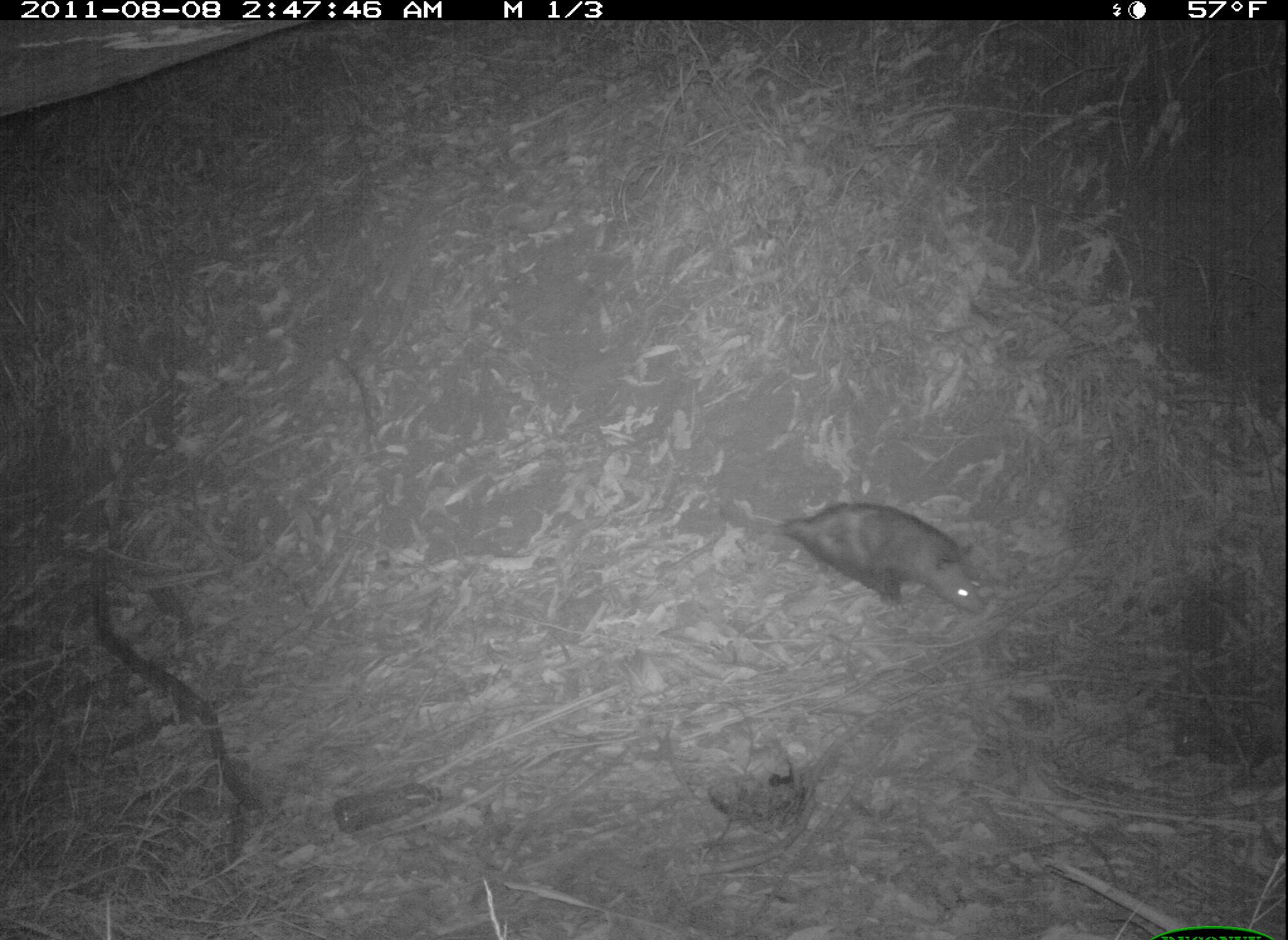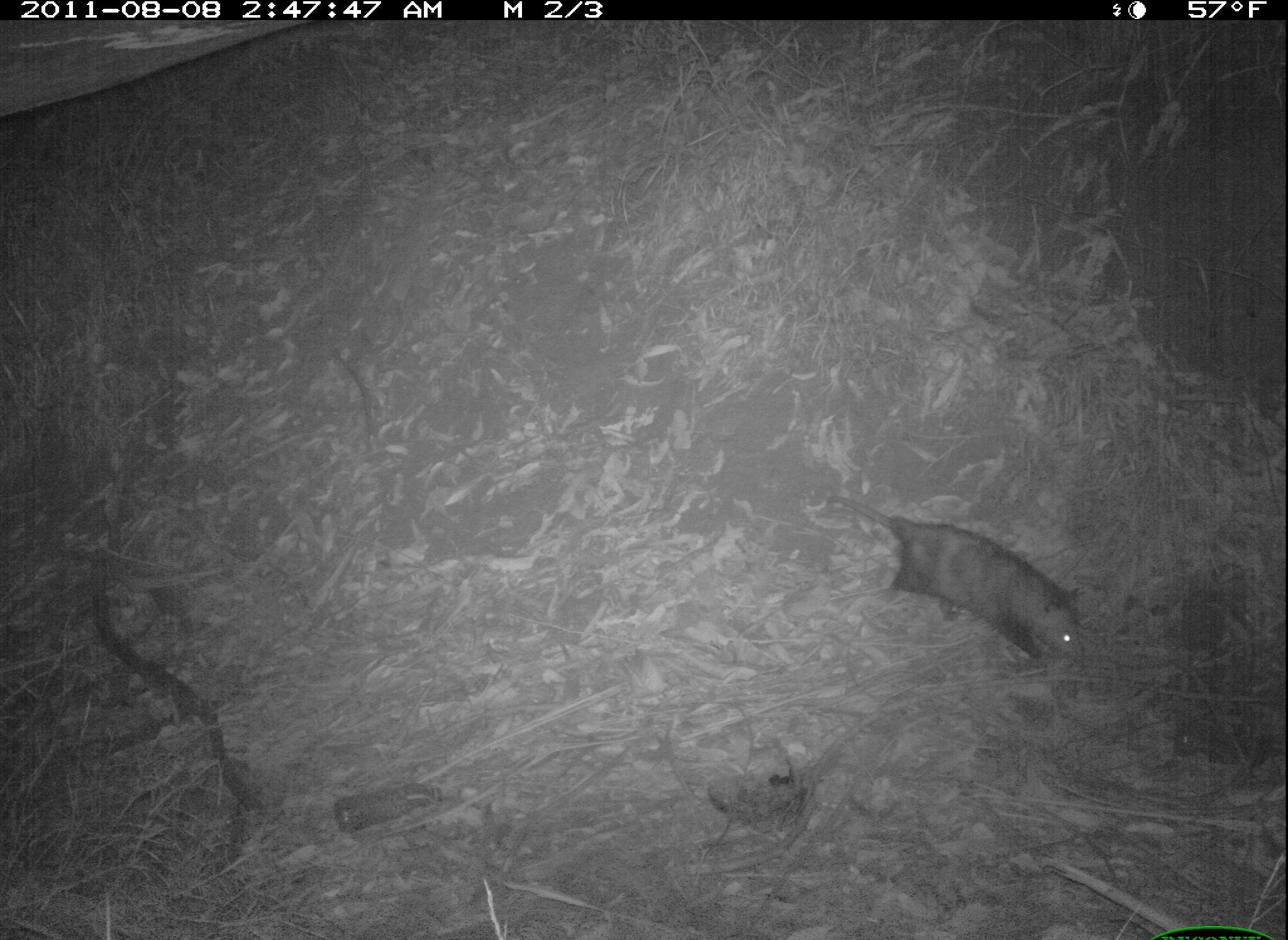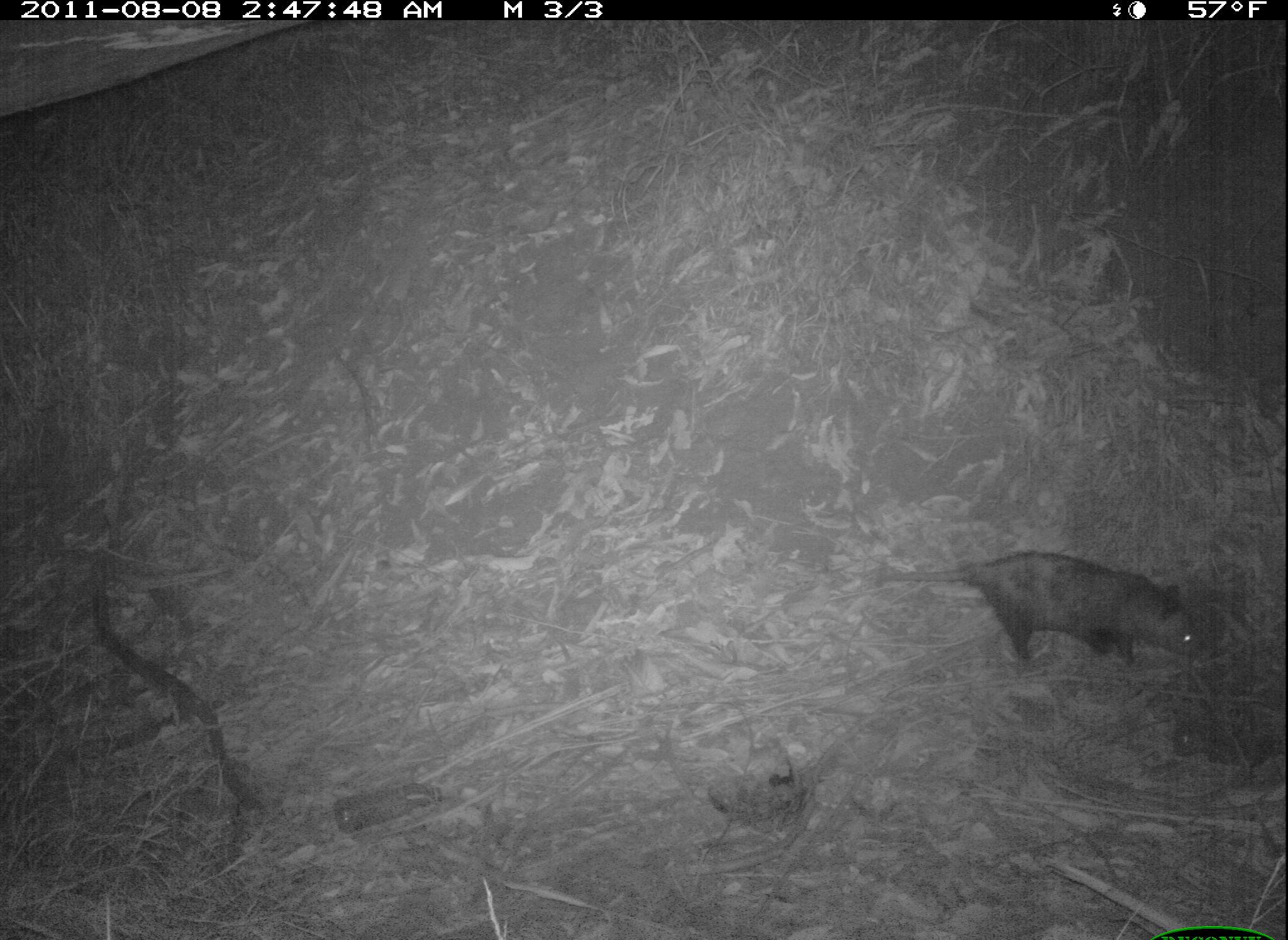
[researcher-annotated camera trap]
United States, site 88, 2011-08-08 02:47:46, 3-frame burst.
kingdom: Animalia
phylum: Chordata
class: Mammalia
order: Didelphimorphia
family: Didelphidae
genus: Didelphis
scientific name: Didelphis virginiana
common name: virginia opossum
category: opossum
Opossum (virginia opossum) (Didelphis virginiana).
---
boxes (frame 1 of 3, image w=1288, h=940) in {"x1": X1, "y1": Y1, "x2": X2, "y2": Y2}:
opossum: {"x1": 716, "y1": 464, "x2": 995, "y2": 622}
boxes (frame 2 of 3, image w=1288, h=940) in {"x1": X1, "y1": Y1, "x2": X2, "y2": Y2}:
opossum: {"x1": 826, "y1": 474, "x2": 1092, "y2": 664}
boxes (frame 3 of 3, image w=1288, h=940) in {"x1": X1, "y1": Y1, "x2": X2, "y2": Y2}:
opossum: {"x1": 850, "y1": 536, "x2": 1218, "y2": 690}